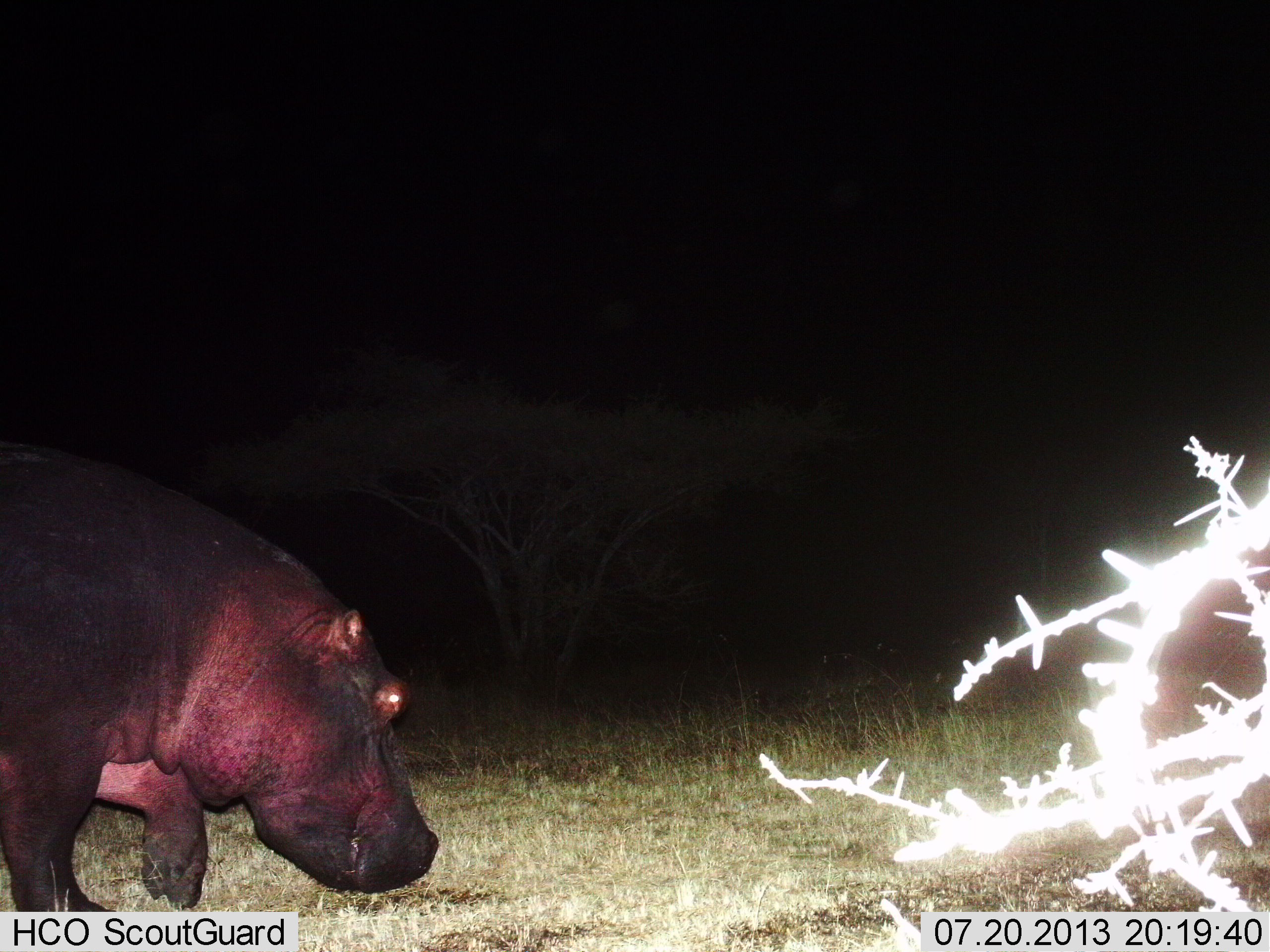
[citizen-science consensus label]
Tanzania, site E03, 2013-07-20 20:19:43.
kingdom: Animalia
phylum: Chordata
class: Mammalia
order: Artiodactyla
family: Hippopotamidae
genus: Hippopotamus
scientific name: Hippopotamus amphibius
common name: hippopotamus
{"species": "hippopotamus (Hippopotamus amphibius)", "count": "1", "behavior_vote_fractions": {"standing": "26%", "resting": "0%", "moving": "74%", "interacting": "0%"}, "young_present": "0%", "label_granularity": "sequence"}